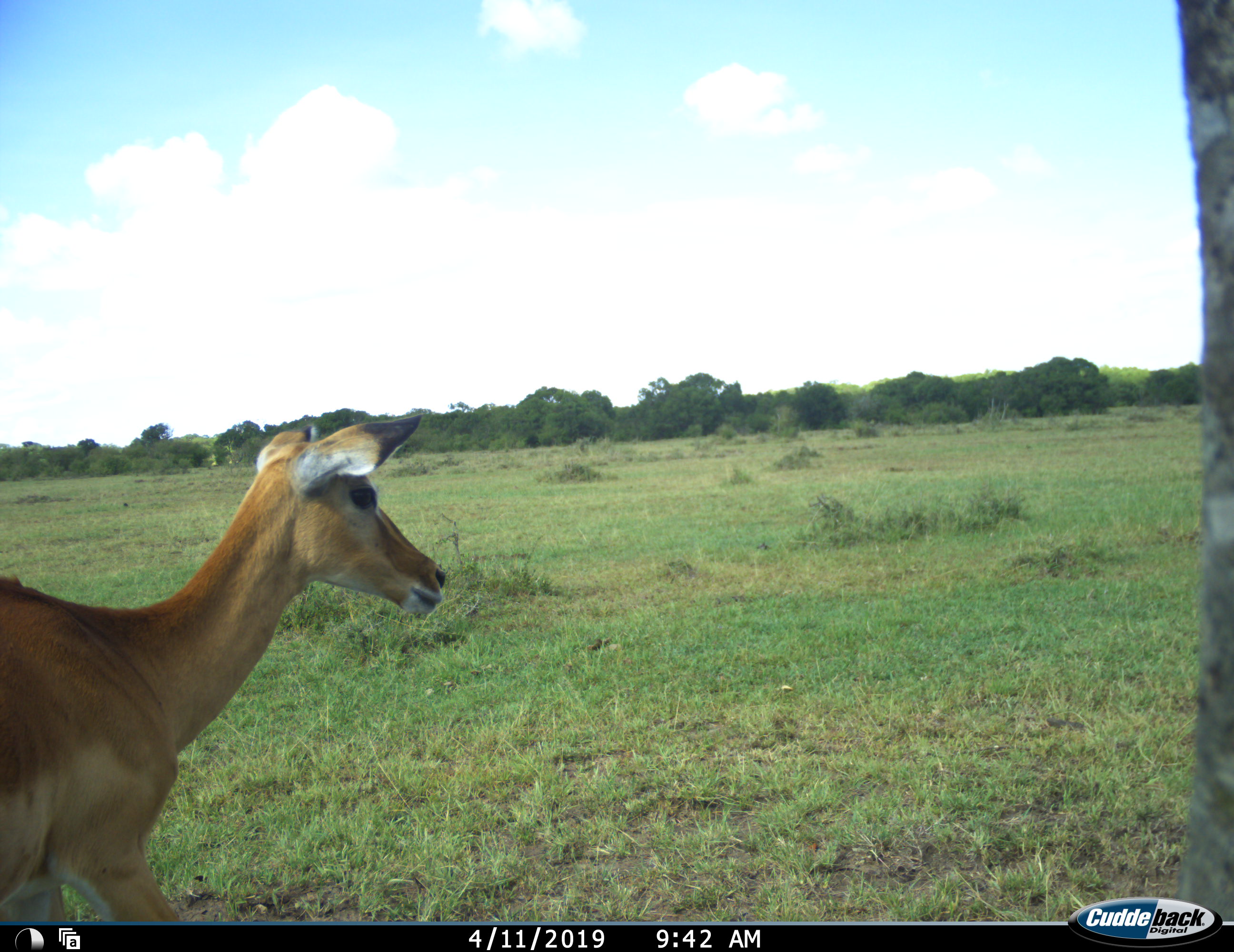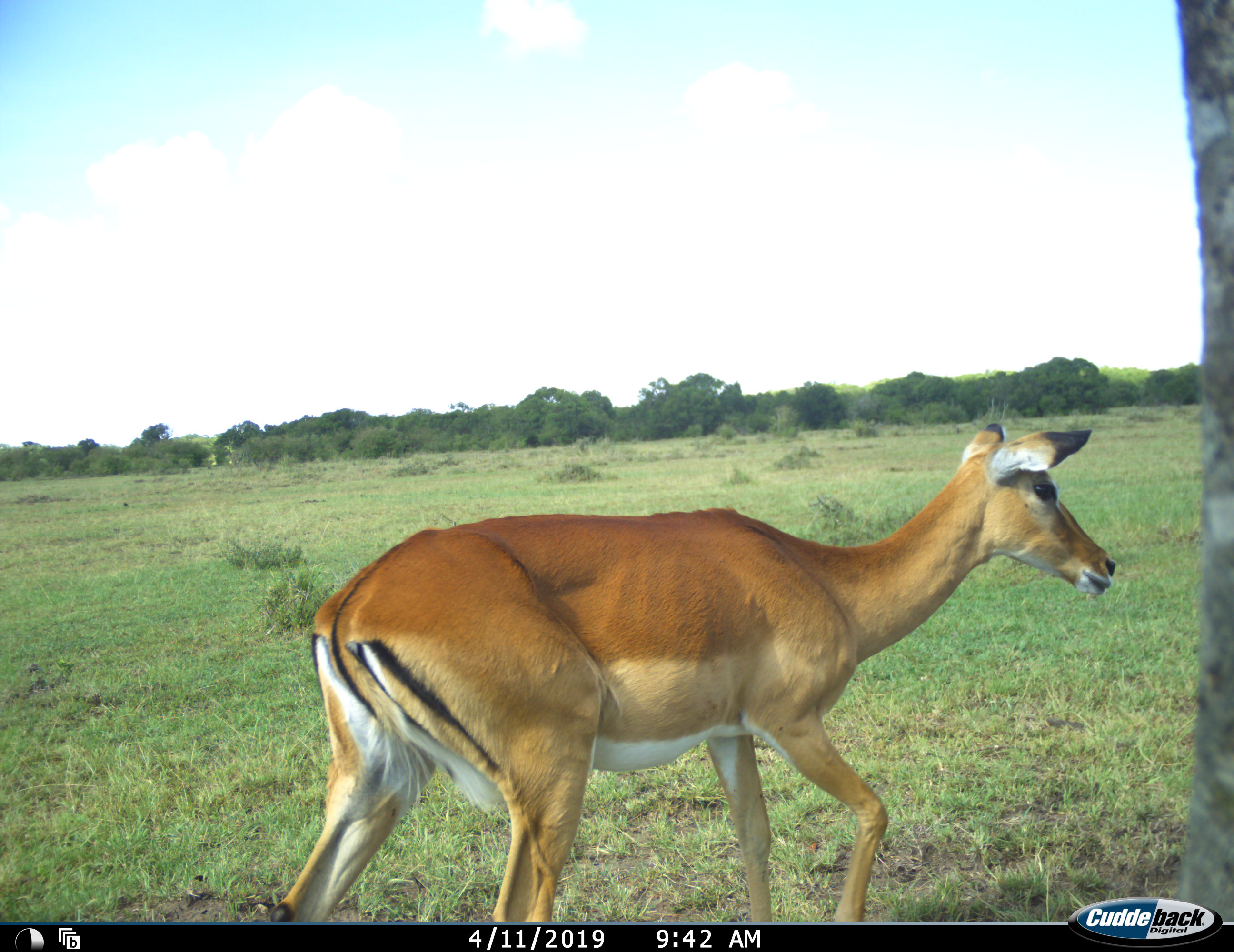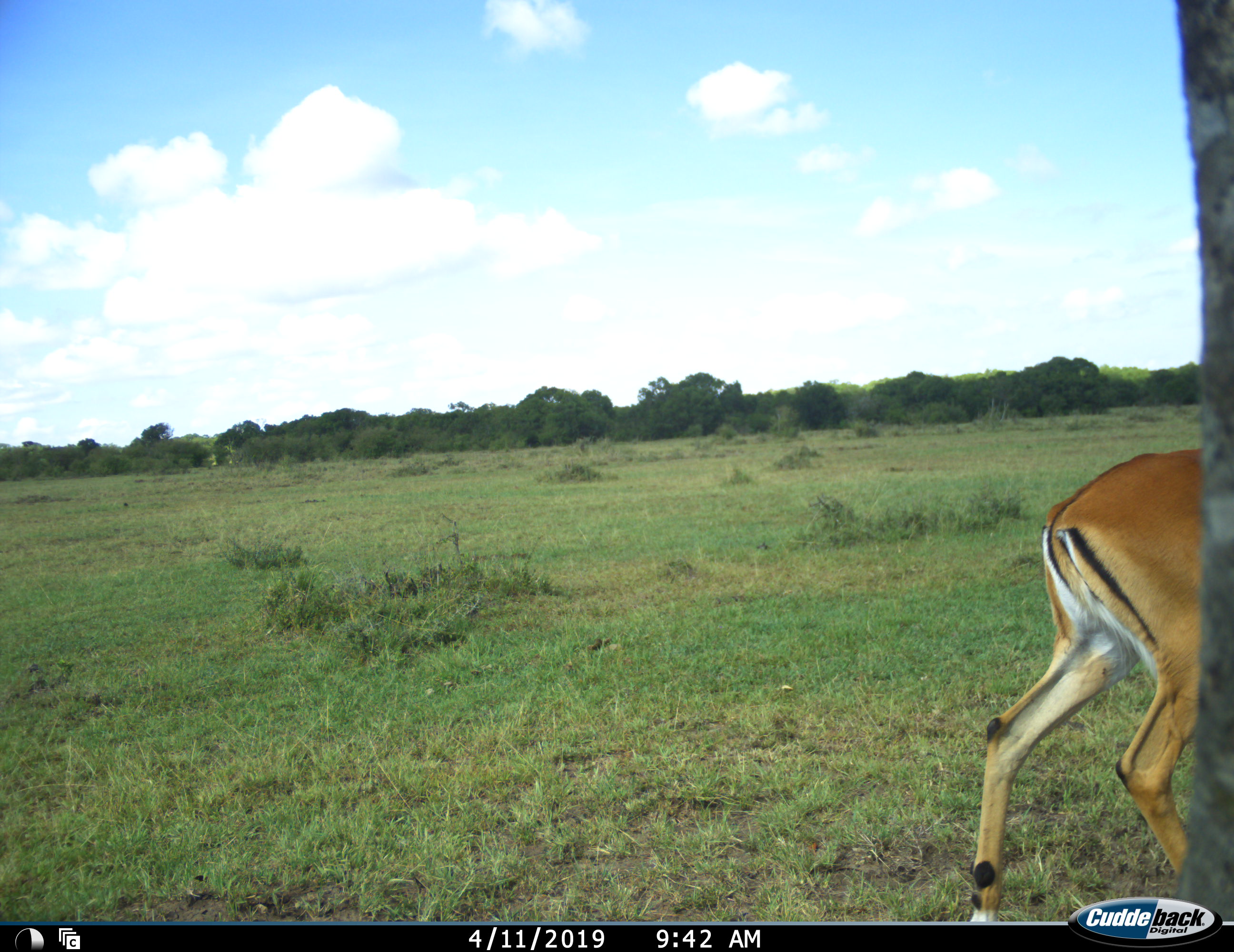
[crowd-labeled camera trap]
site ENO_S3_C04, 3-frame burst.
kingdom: Animalia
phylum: Chordata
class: Mammalia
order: Artiodactyla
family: Bovidae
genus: Aepyceros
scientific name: Aepyceros melampus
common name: impala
Impala (Aepyceros melampus), count 1. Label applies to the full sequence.